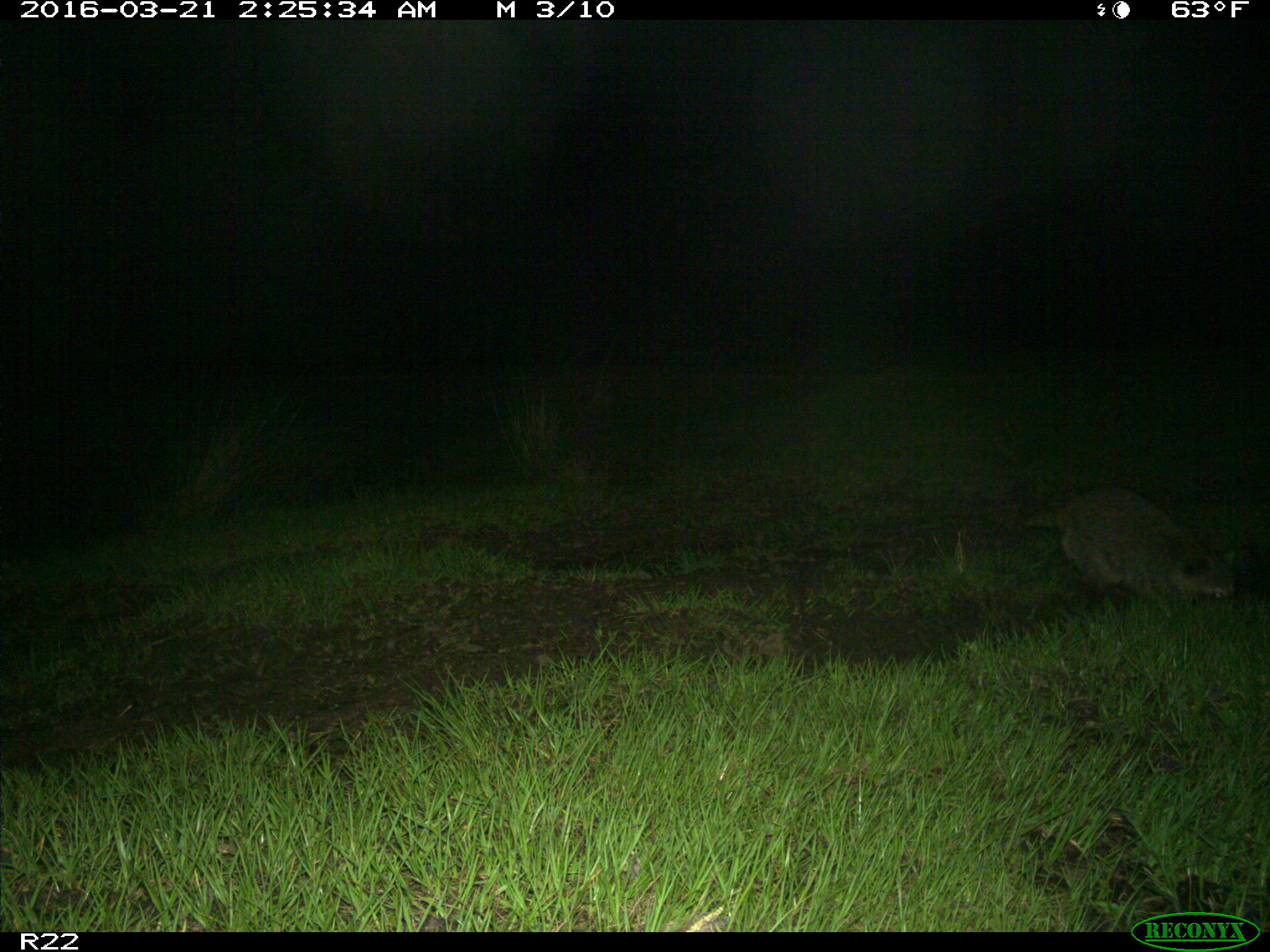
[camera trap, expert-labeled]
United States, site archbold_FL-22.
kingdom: Animalia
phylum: Chordata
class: Mammalia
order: Carnivora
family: Procyonidae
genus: Procyon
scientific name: Procyon lotor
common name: common raccoon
Procyon lotor (common raccoon).